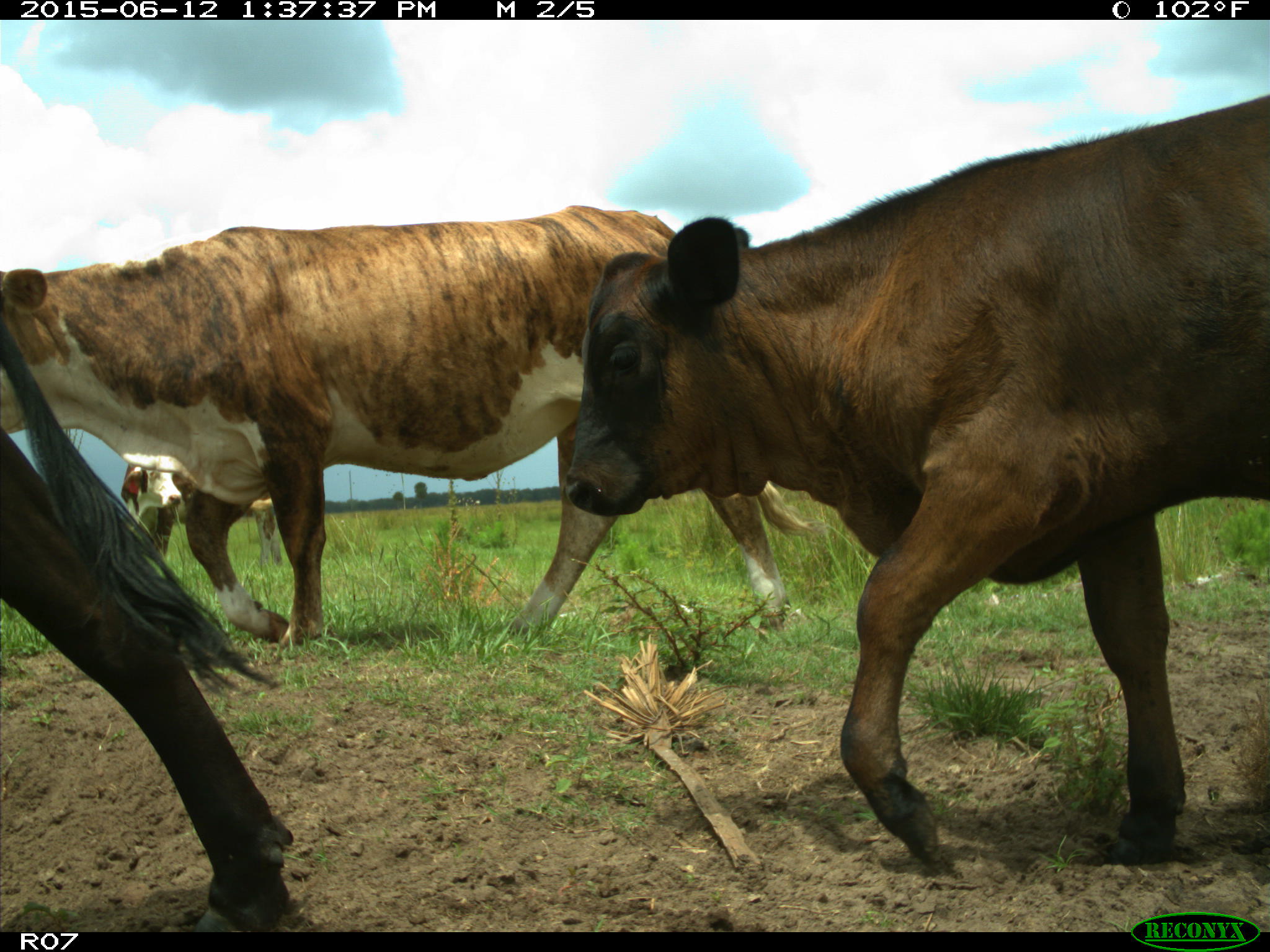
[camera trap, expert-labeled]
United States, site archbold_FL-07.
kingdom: Animalia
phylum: Chordata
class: Mammalia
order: Artiodactyla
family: Bovidae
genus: Bos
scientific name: Bos taurus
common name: domestic cow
Bos taurus (domestic cow).